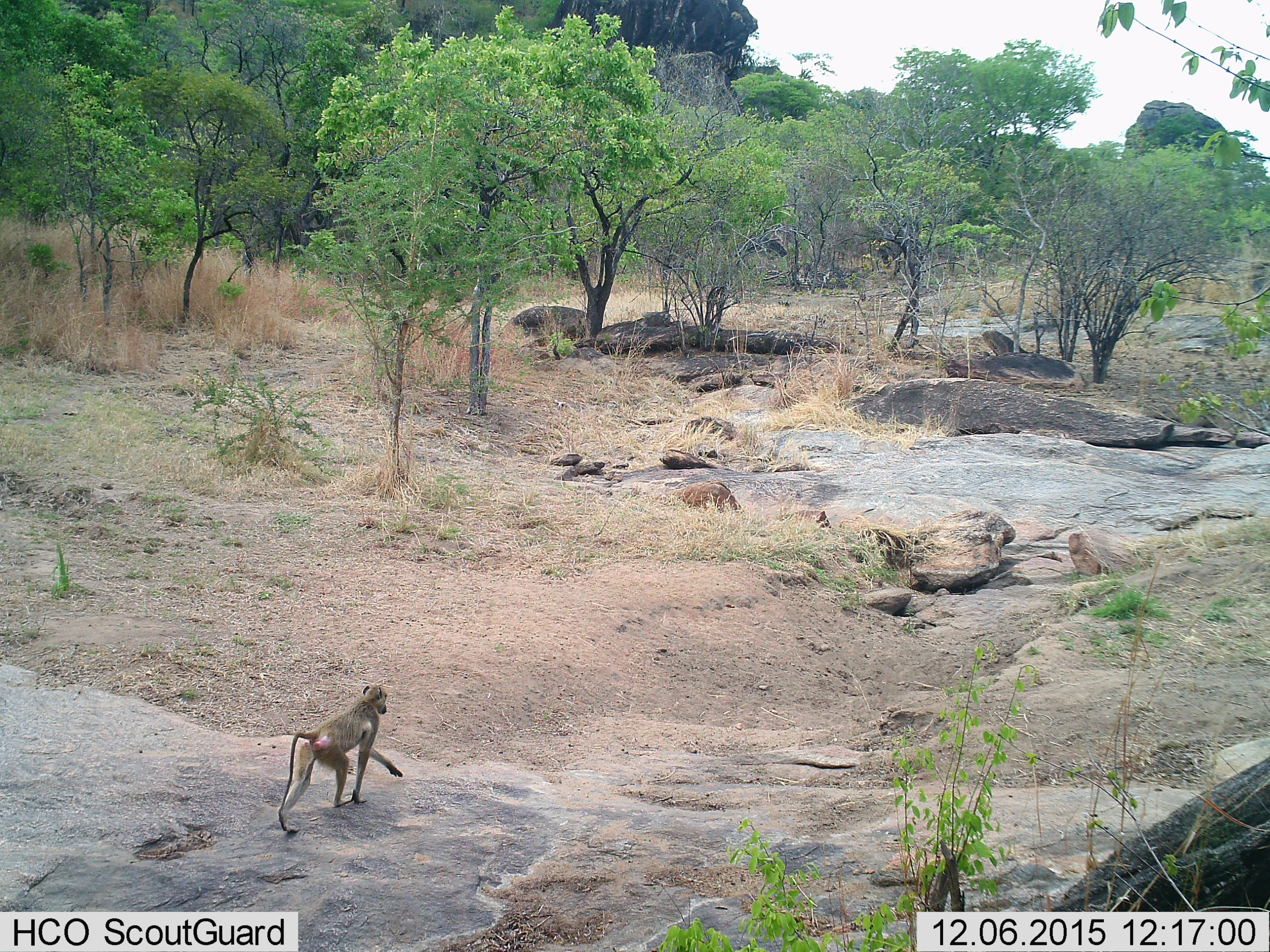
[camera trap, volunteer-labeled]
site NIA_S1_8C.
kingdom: Animalia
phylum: Chordata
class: Mammalia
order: Primates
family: Cercopithecidae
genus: Papio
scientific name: Papio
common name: baboon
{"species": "baboon (Papio)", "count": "1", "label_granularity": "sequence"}